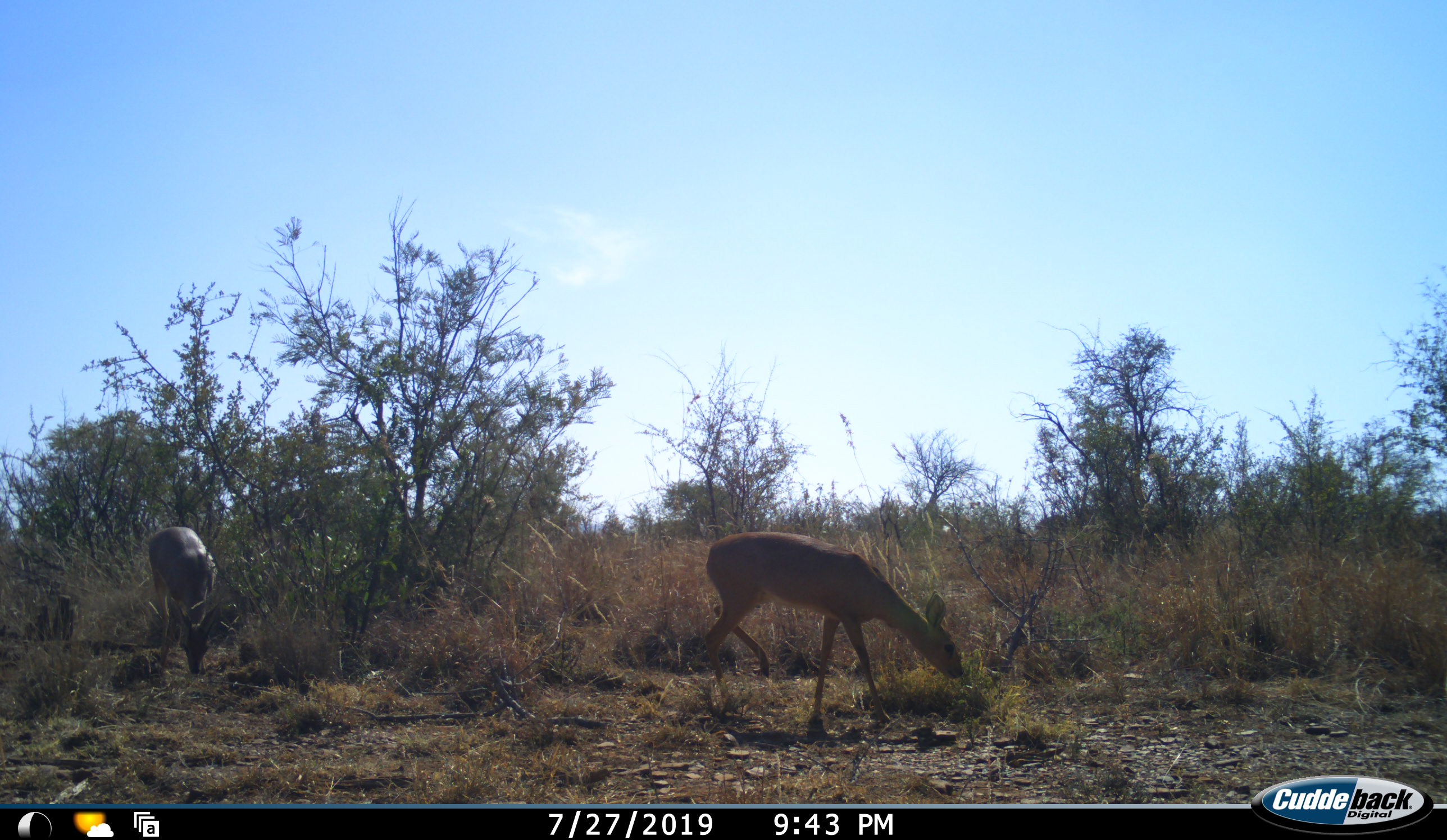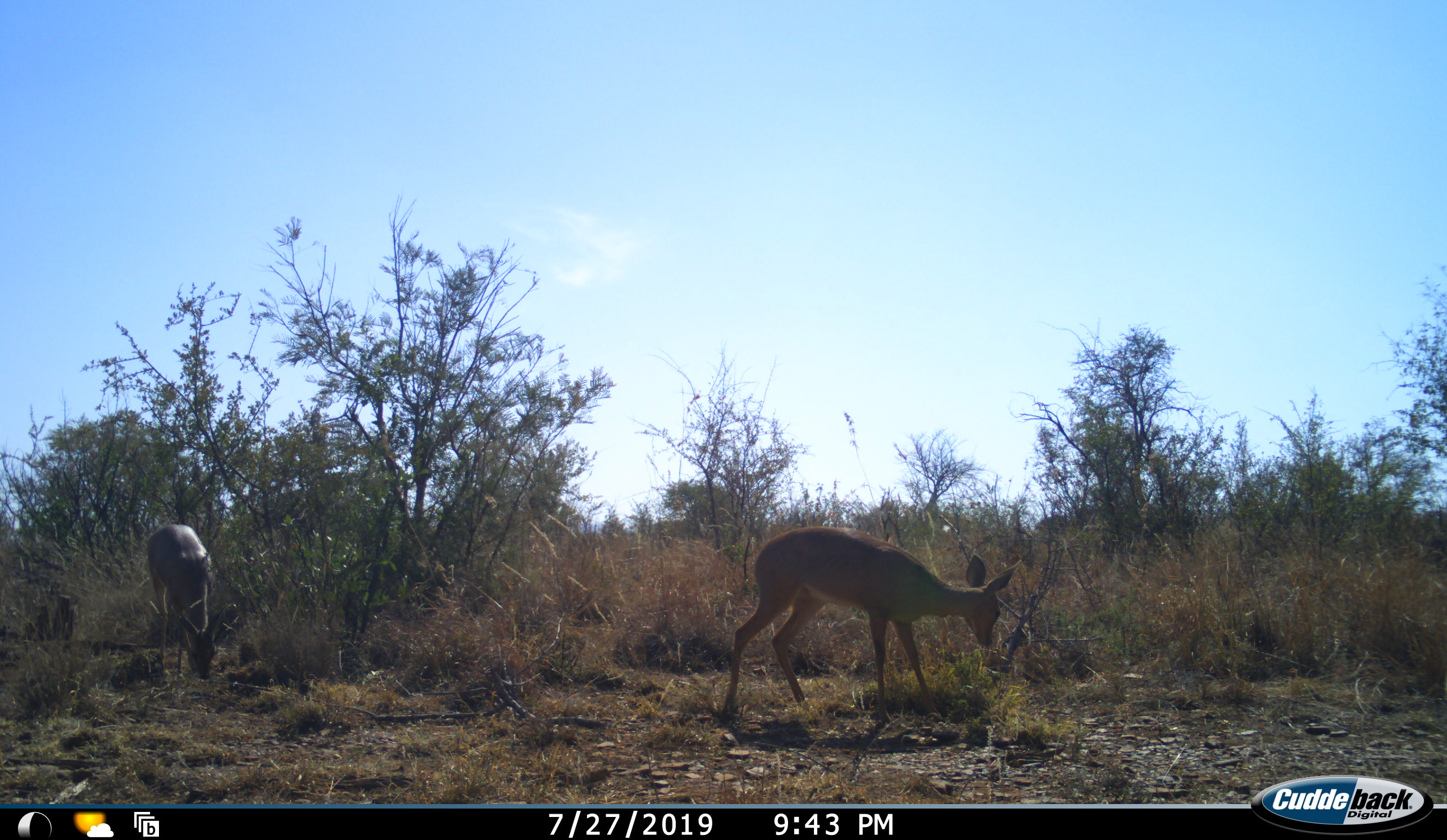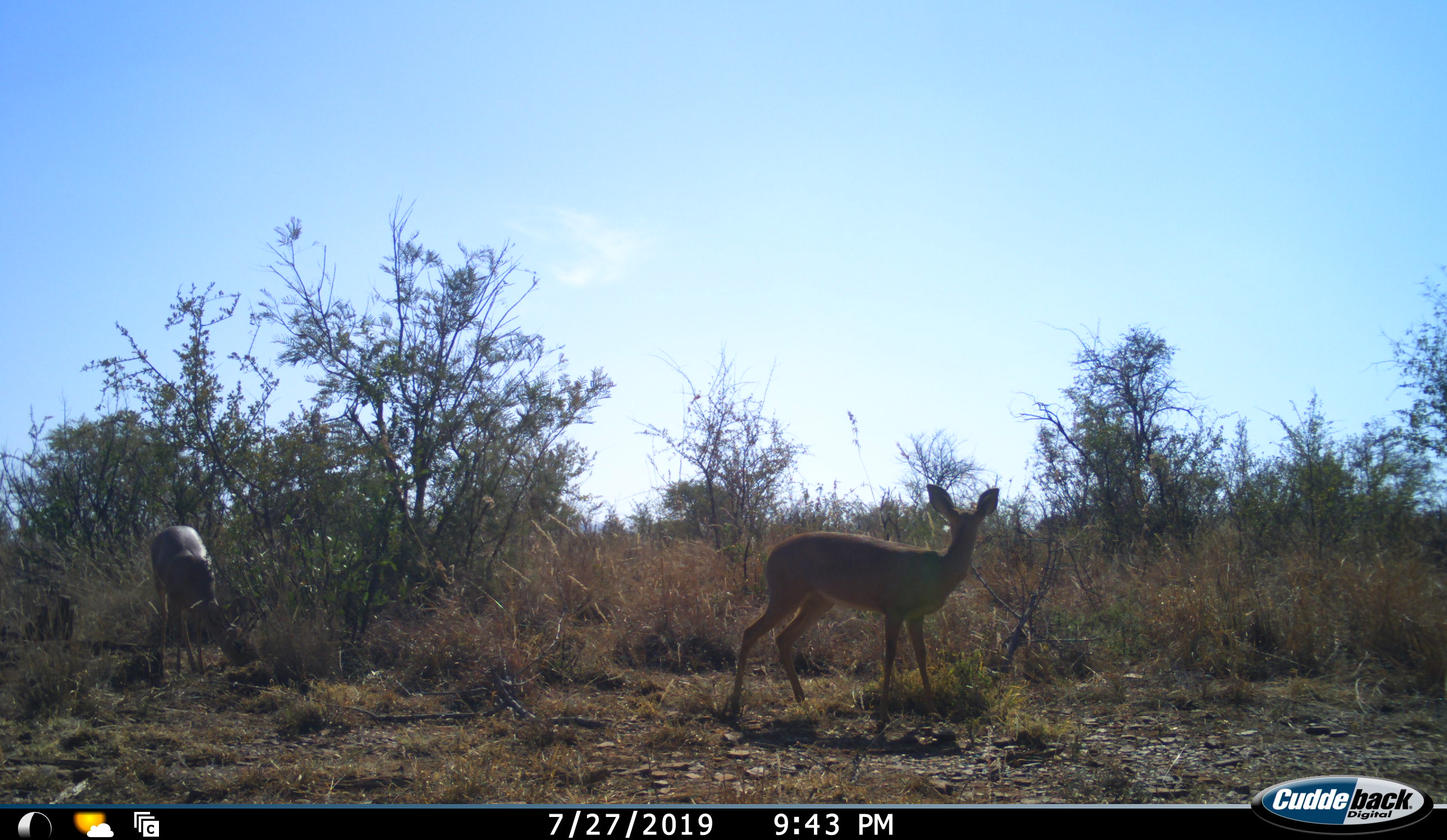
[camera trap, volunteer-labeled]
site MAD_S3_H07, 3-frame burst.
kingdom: Animalia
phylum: Chordata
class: Mammalia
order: Artiodactyla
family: Bovidae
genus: Raphicerus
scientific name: Raphicerus campestris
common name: steenbok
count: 2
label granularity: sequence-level